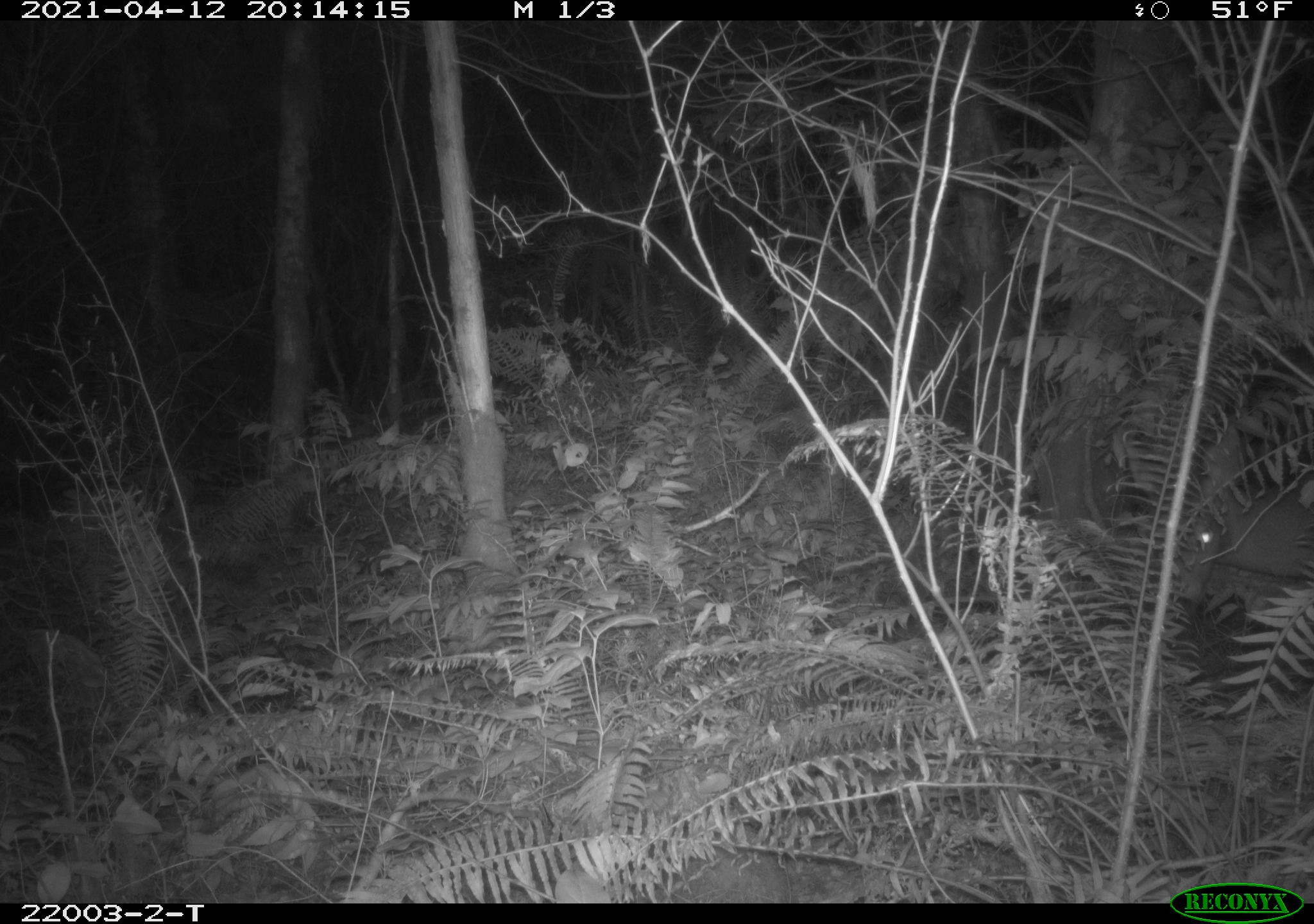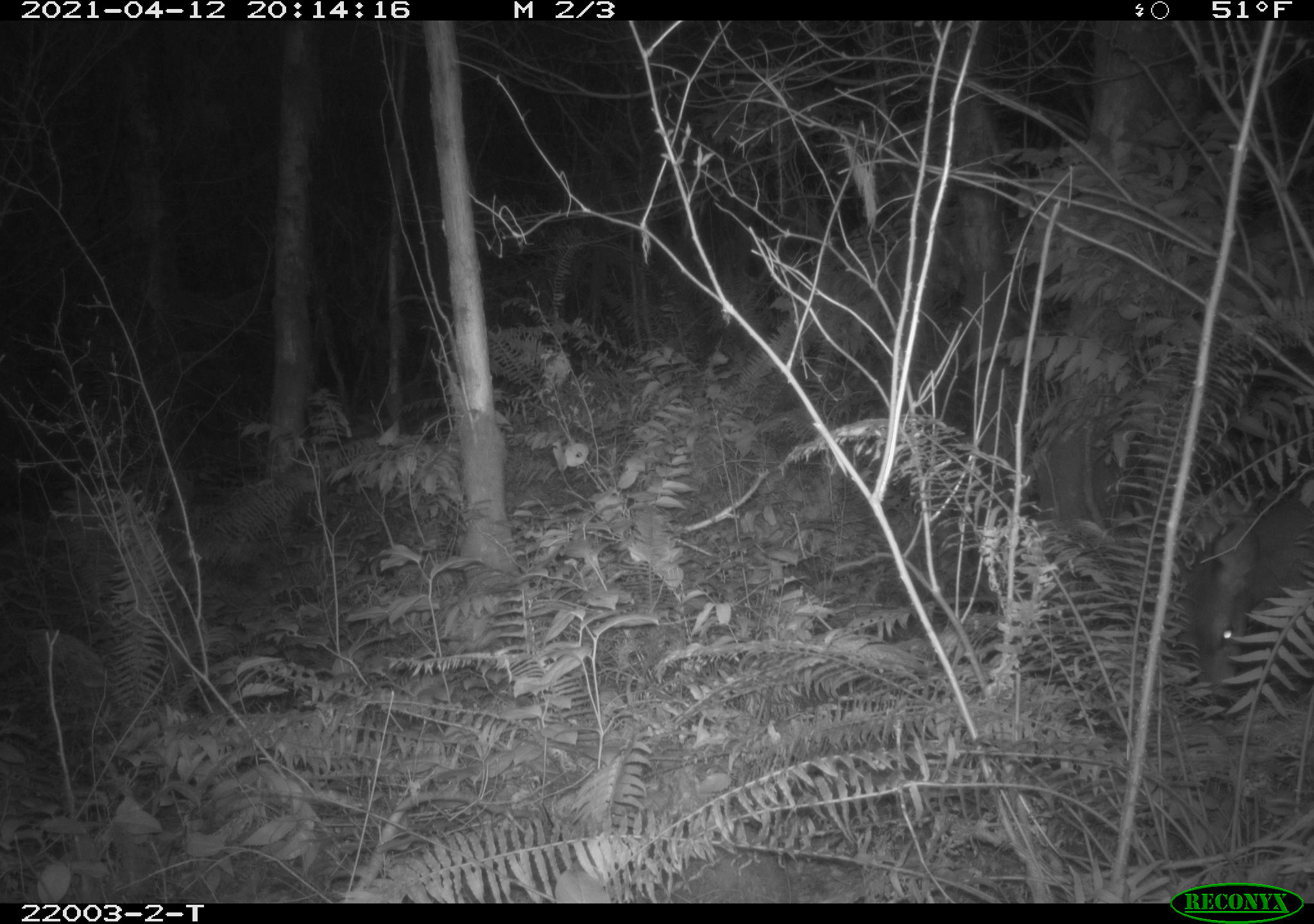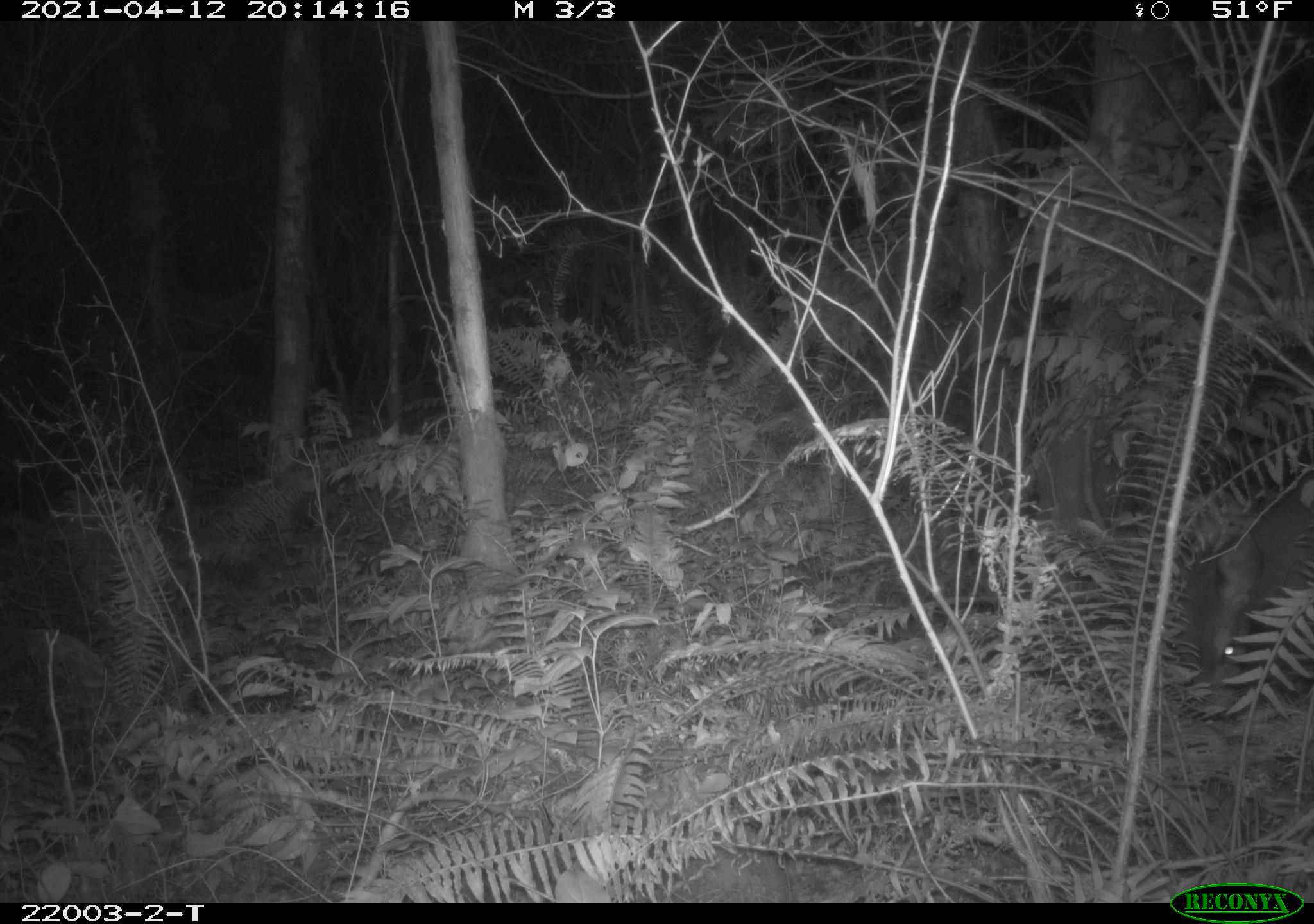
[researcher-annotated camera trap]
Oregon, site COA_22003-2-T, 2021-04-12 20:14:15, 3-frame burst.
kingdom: Animalia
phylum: Chordata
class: Mammalia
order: Artiodactyla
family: Cervidae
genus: Odocoileus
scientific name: Odocoileus hemionus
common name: black-tailed deer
Black-tailed deer (Odocoileus hemionus).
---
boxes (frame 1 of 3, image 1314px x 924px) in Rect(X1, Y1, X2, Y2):
black-tailed deer: Rect(1162, 467, 1309, 605)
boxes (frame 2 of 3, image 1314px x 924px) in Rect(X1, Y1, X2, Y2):
black-tailed deer: Rect(1173, 479, 1309, 692)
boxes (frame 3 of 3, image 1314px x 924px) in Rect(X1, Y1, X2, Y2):
black-tailed deer: Rect(1178, 491, 1313, 708)